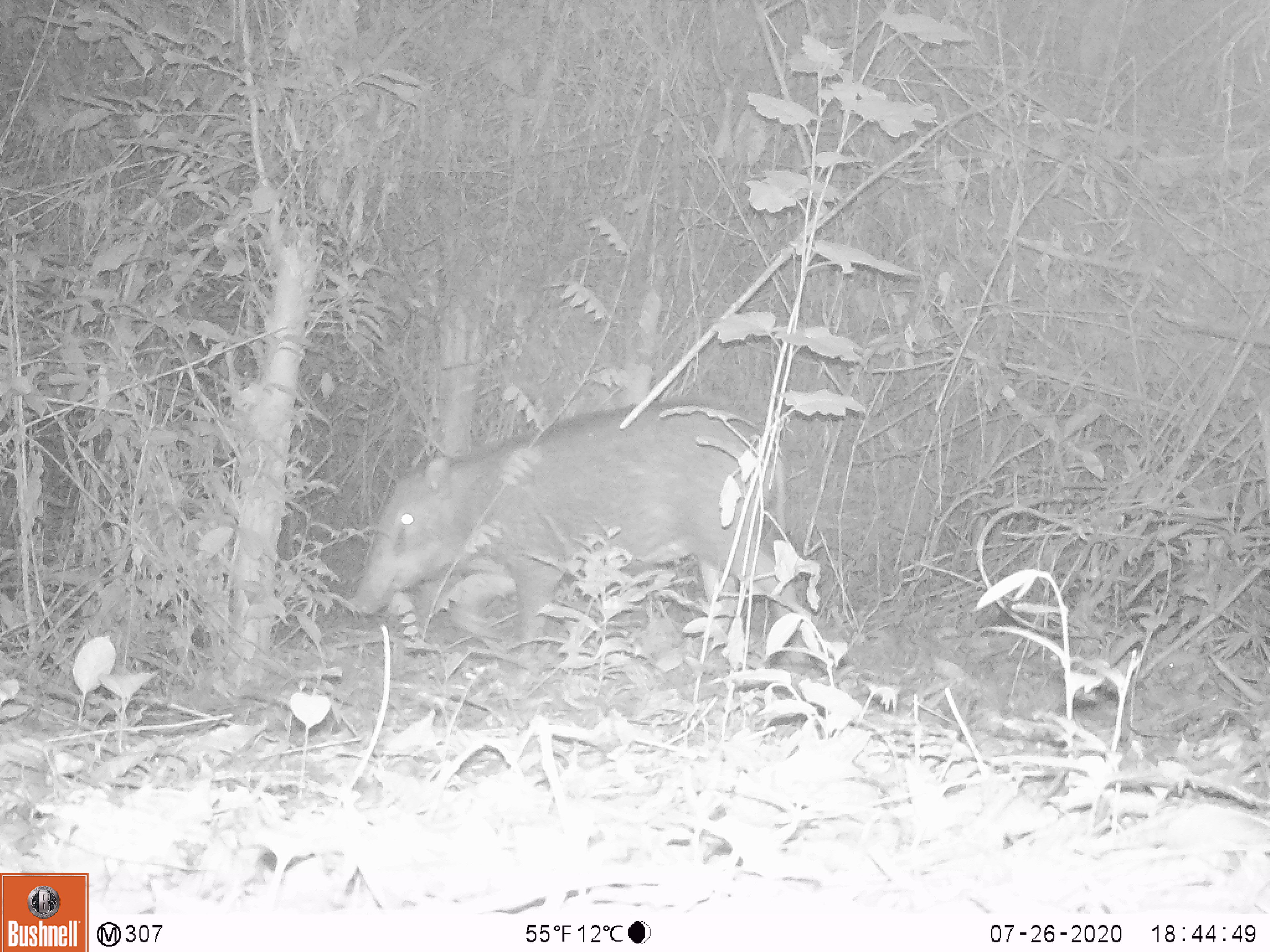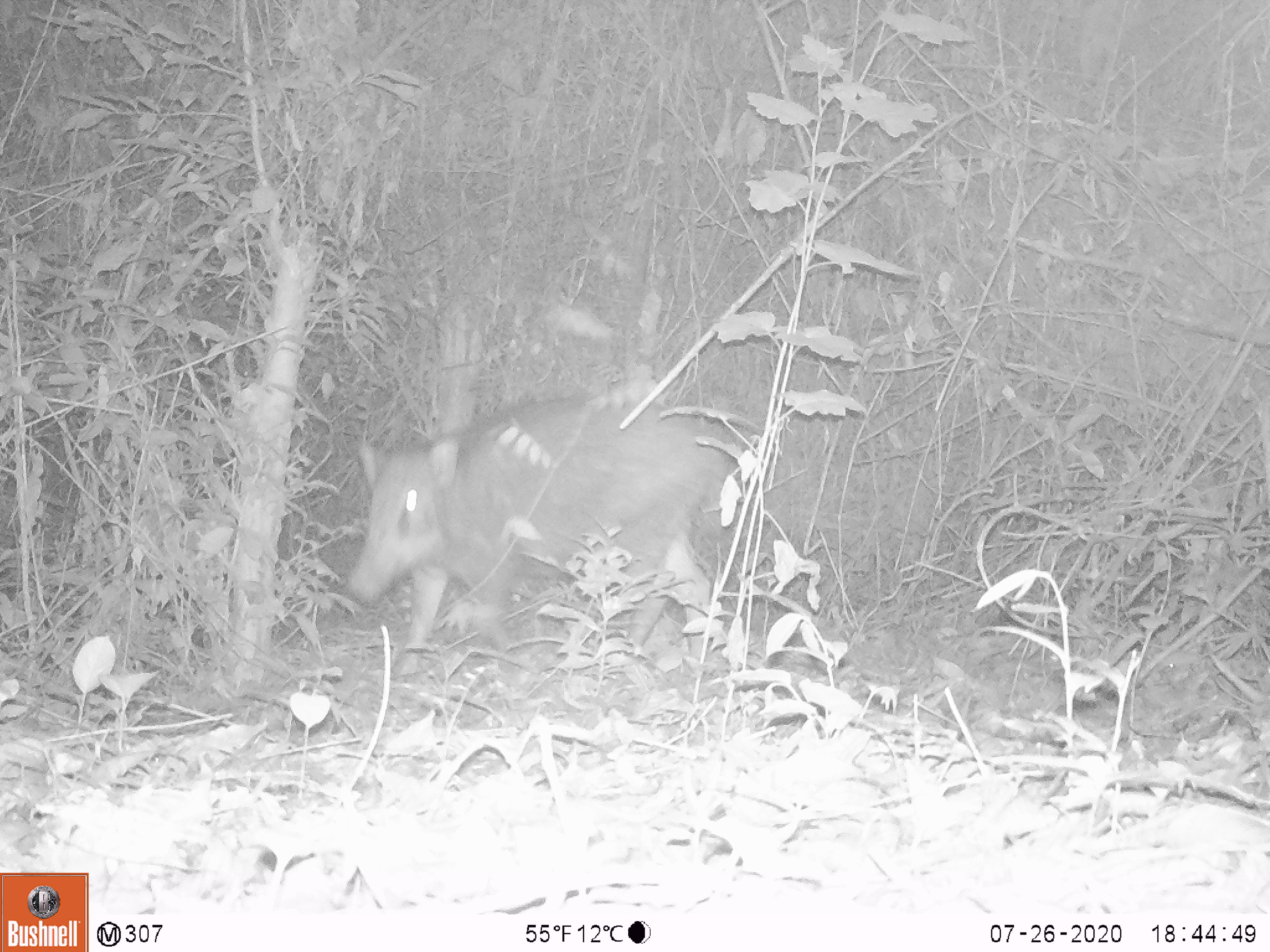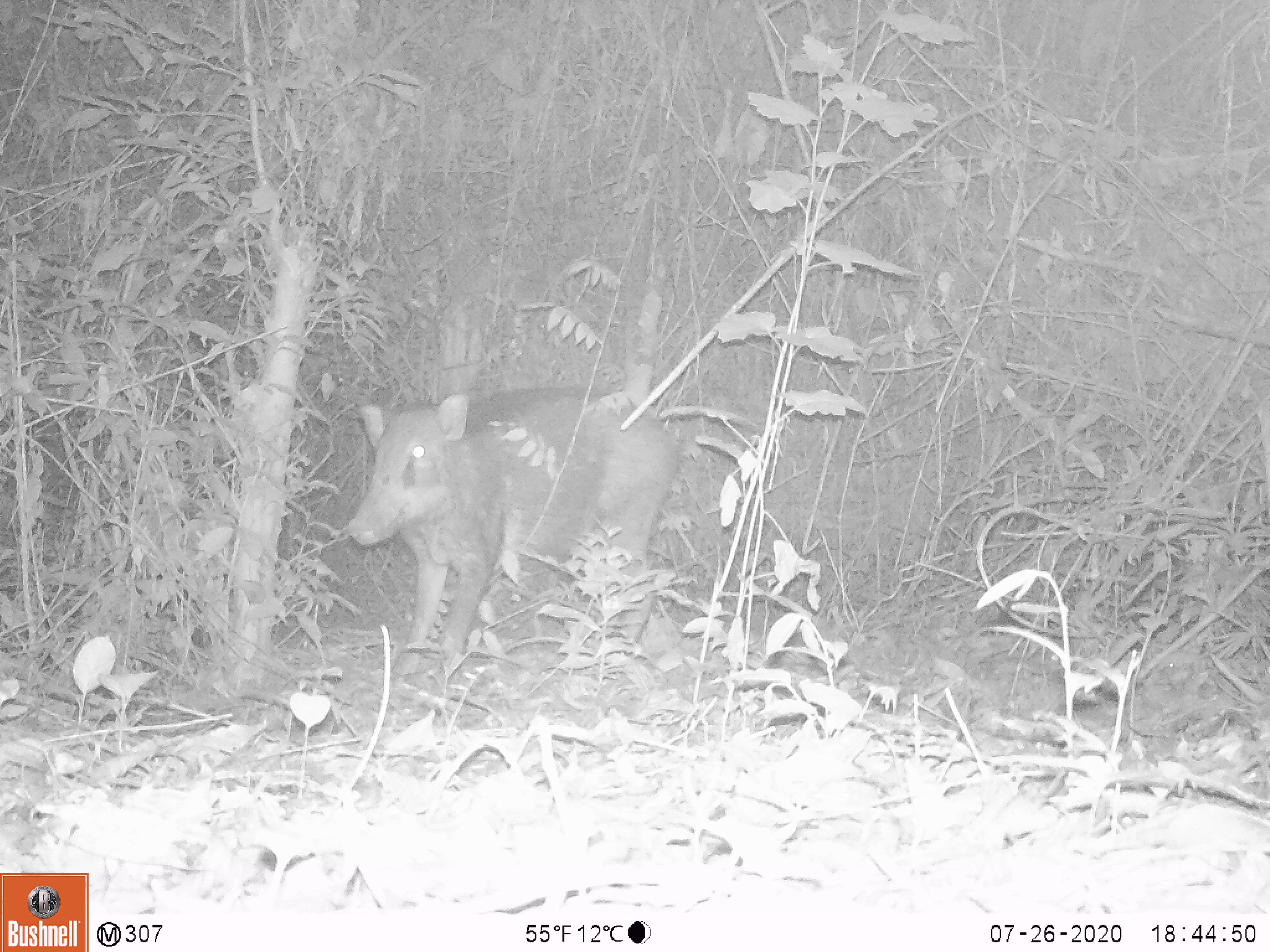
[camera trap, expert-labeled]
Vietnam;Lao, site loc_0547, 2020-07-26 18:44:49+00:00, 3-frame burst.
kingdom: Animalia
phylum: Chordata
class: Mammalia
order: Artiodactyla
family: Suidae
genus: Sus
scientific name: Sus scrofa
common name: eurasian wild pig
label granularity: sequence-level